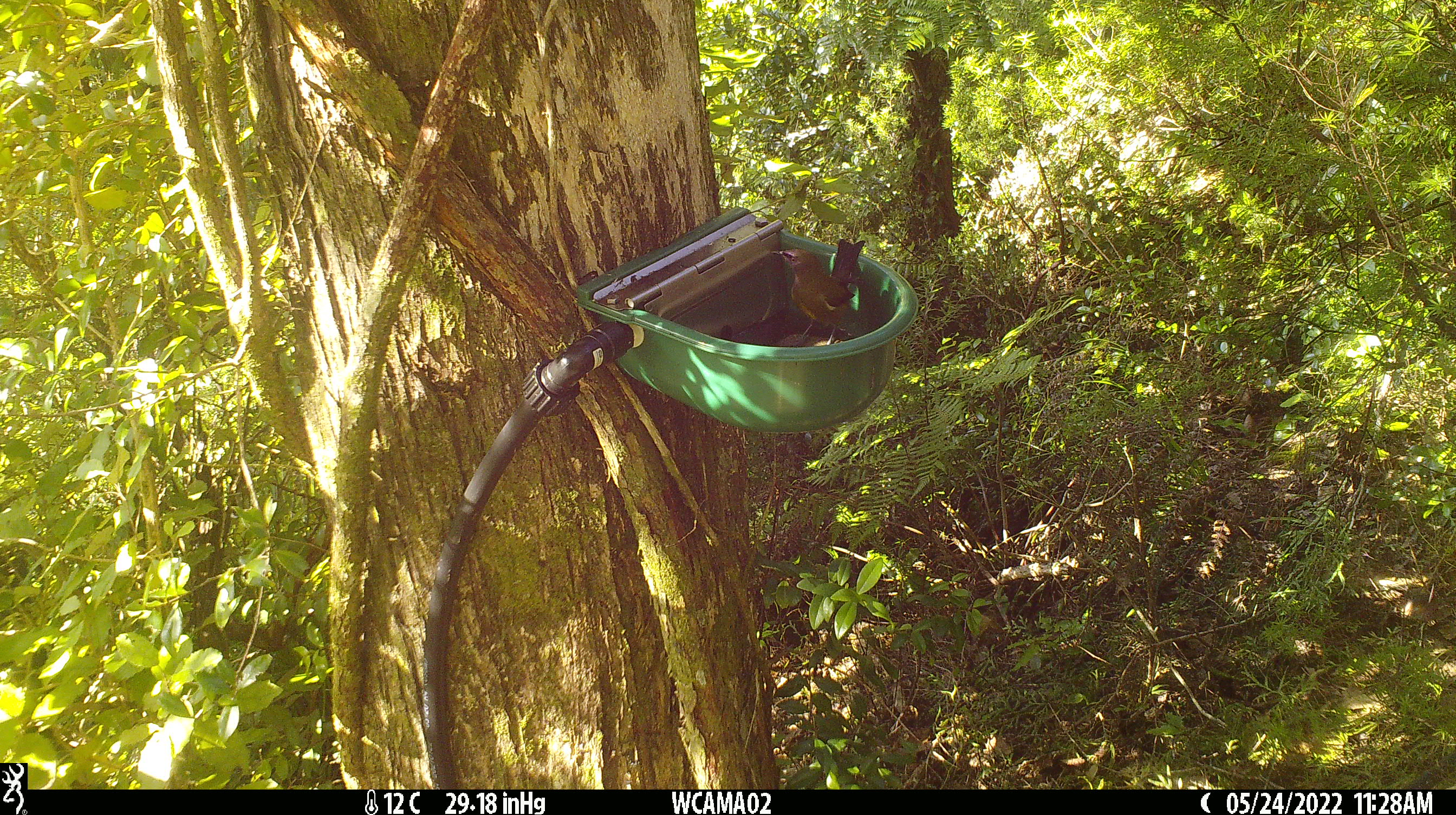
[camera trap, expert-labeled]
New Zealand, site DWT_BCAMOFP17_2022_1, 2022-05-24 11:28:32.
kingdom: Animalia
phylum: Chordata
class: Aves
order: Passeriformes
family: Meliphagidae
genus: Anthornis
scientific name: Anthornis melanura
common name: new zealand bellbird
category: bellbird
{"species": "bellbird (new zealand bellbird) (Anthornis melanura)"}